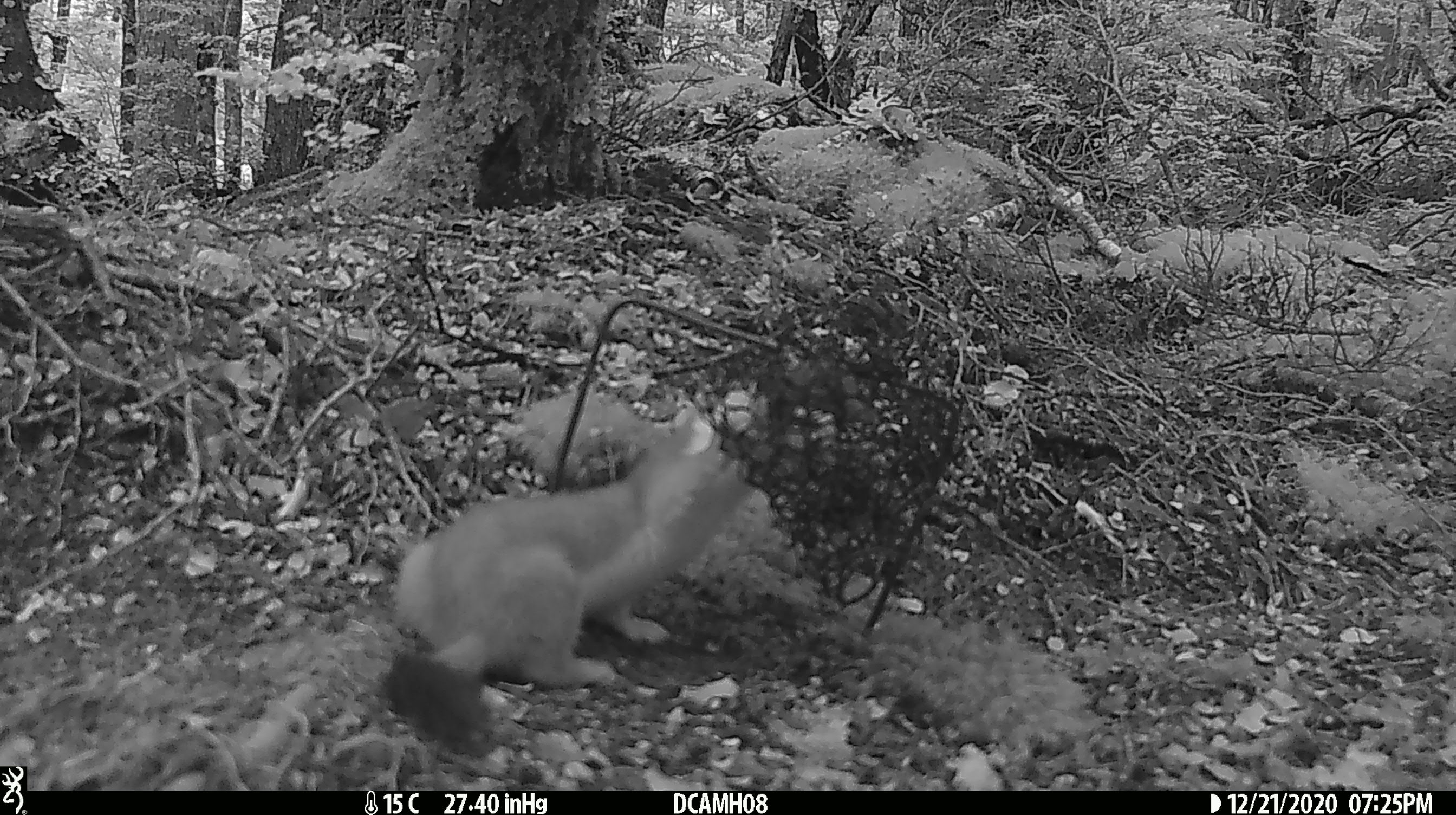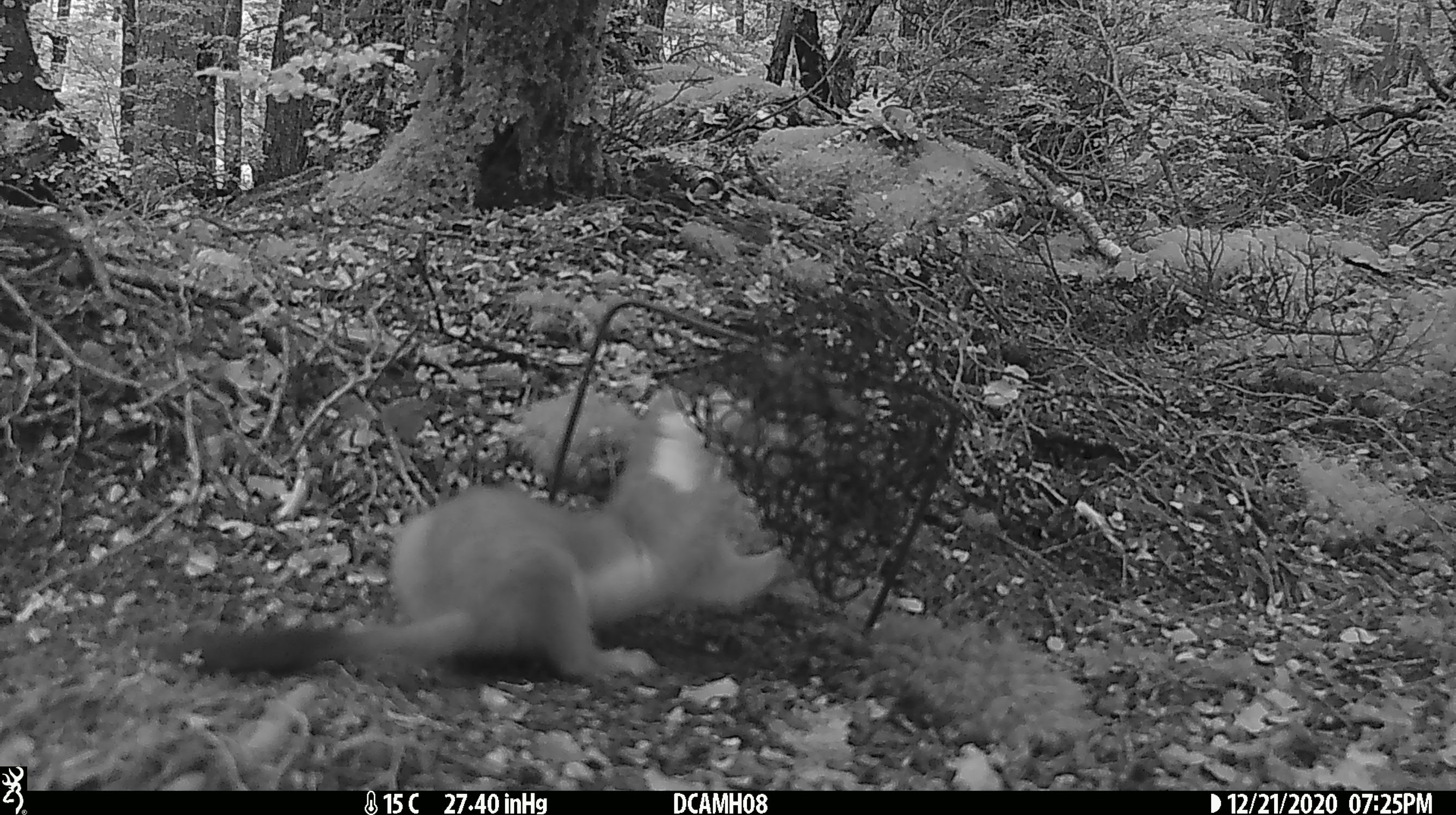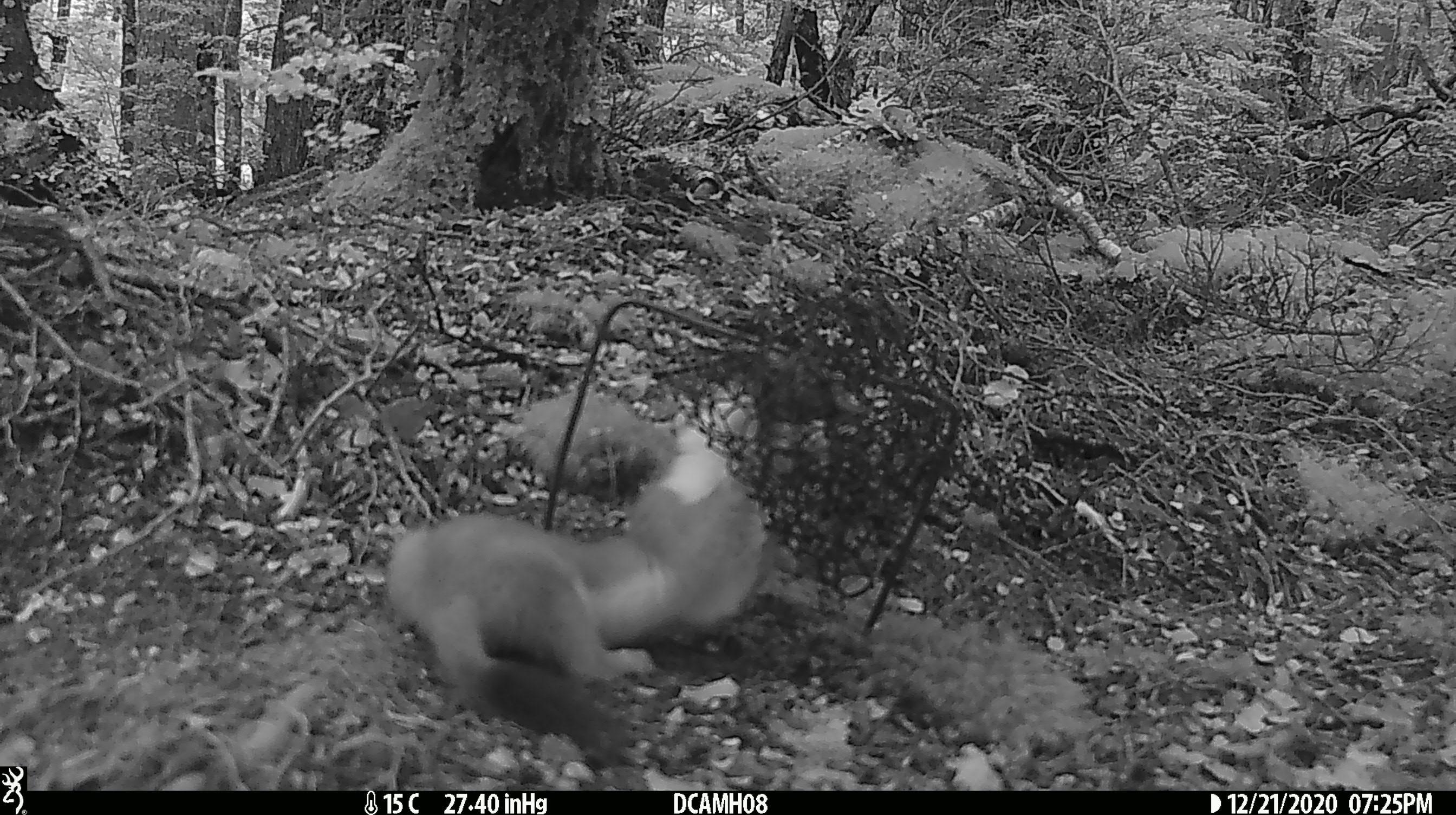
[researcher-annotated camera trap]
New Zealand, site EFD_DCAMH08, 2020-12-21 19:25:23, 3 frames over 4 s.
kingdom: Animalia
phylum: Chordata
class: Mammalia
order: Carnivora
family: Mustelidae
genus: Mustela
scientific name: Mustela erminea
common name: stoat